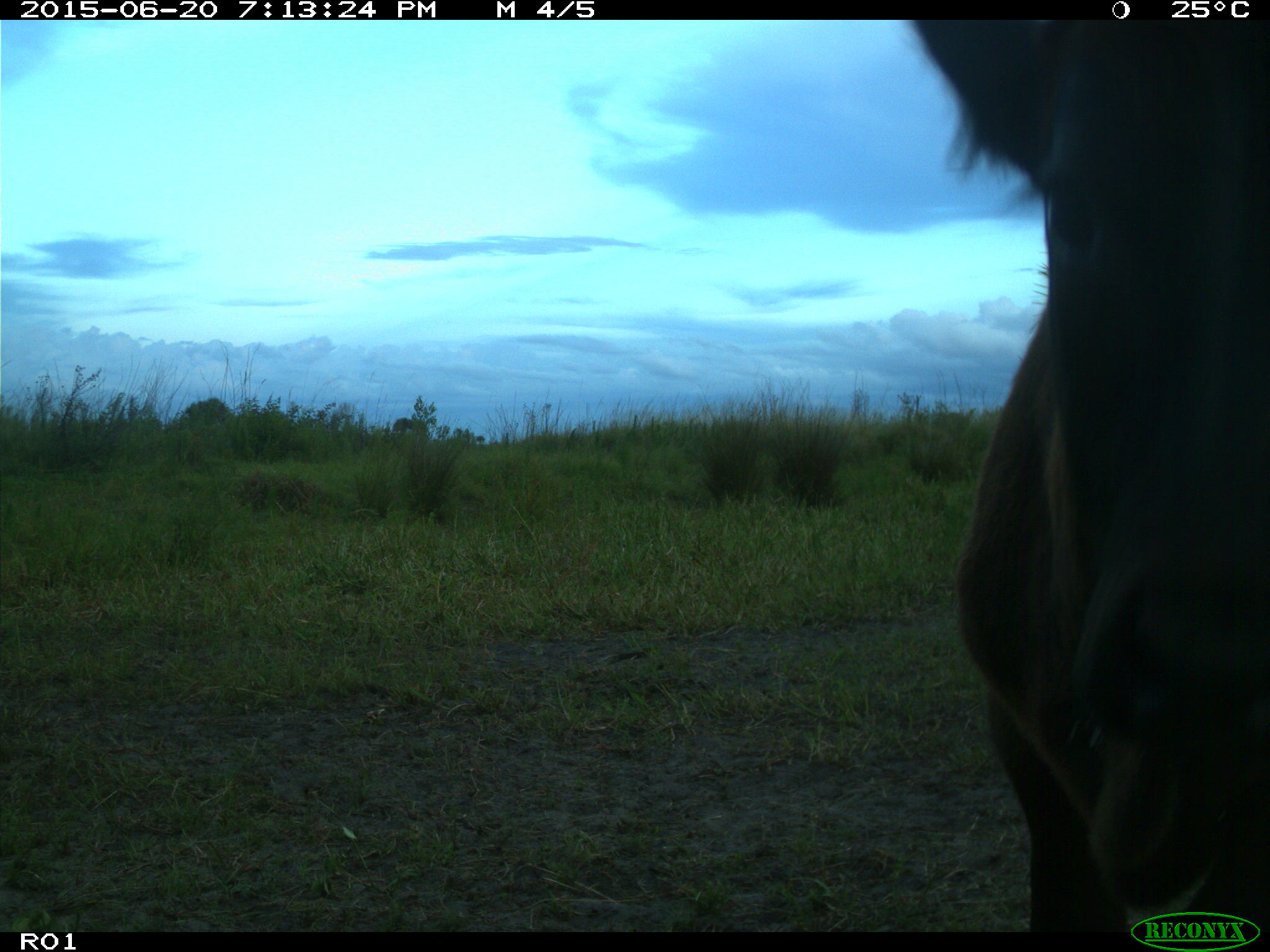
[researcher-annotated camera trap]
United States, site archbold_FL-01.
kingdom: Animalia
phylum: Chordata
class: Mammalia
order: Artiodactyla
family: Bovidae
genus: Bos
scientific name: Bos taurus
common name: domestic cow